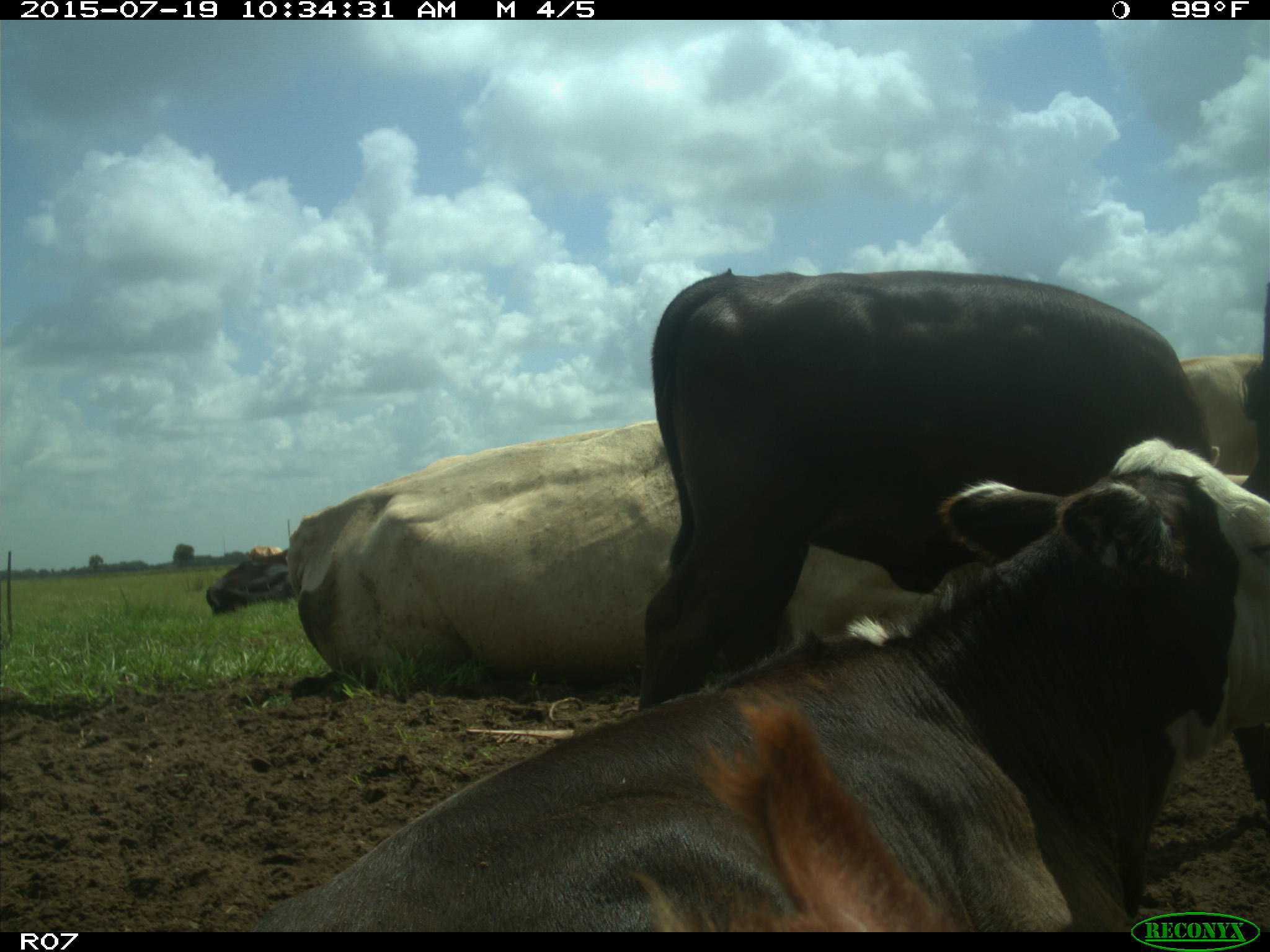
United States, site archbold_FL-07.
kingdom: Animalia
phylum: Chordata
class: Mammalia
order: Artiodactyla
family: Bovidae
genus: Bos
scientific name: Bos taurus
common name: domestic cow